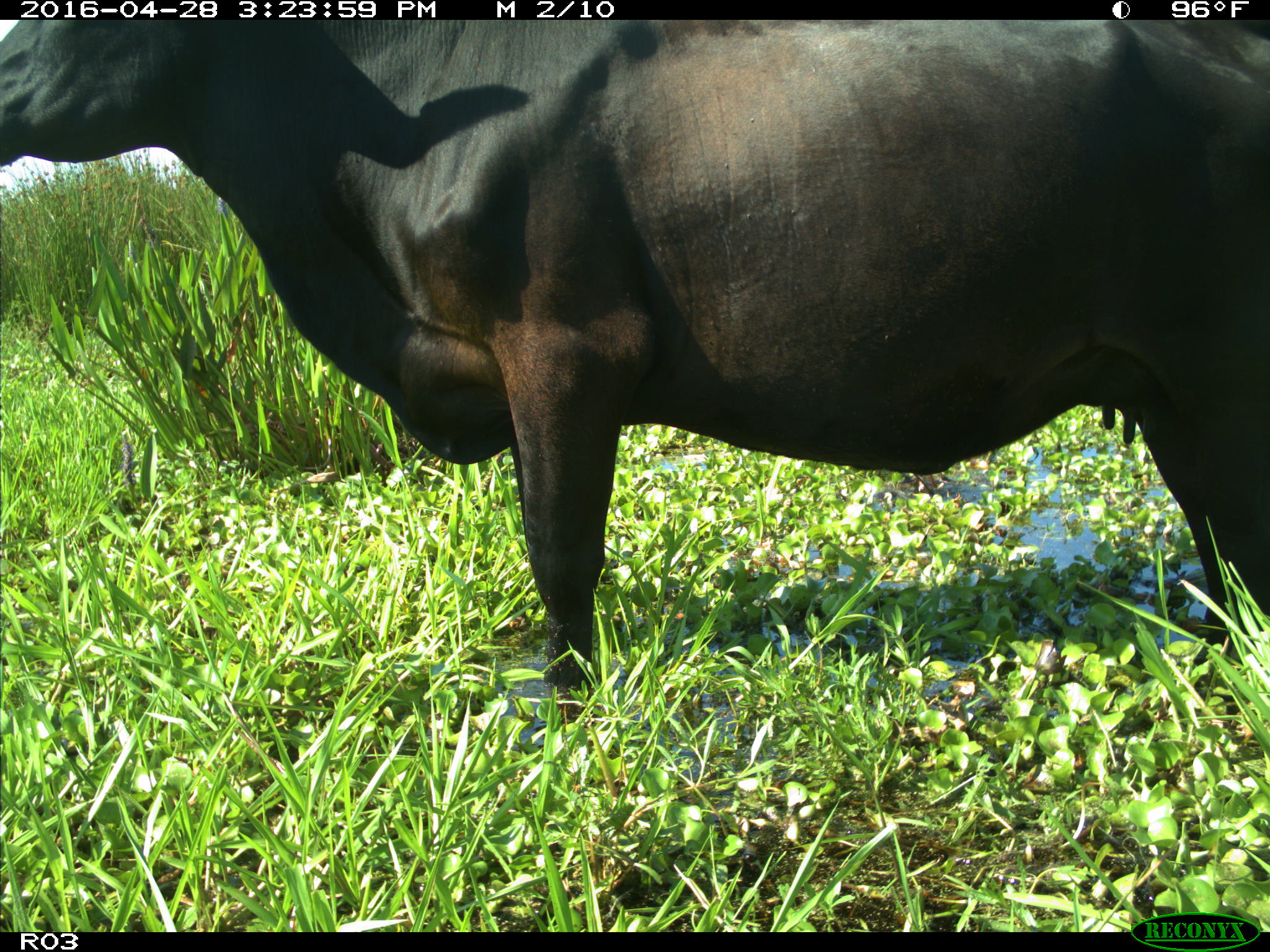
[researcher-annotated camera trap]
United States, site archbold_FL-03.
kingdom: Animalia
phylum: Chordata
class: Mammalia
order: Artiodactyla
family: Bovidae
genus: Bos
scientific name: Bos taurus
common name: domestic cow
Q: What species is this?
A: Bos taurus (domestic cow).